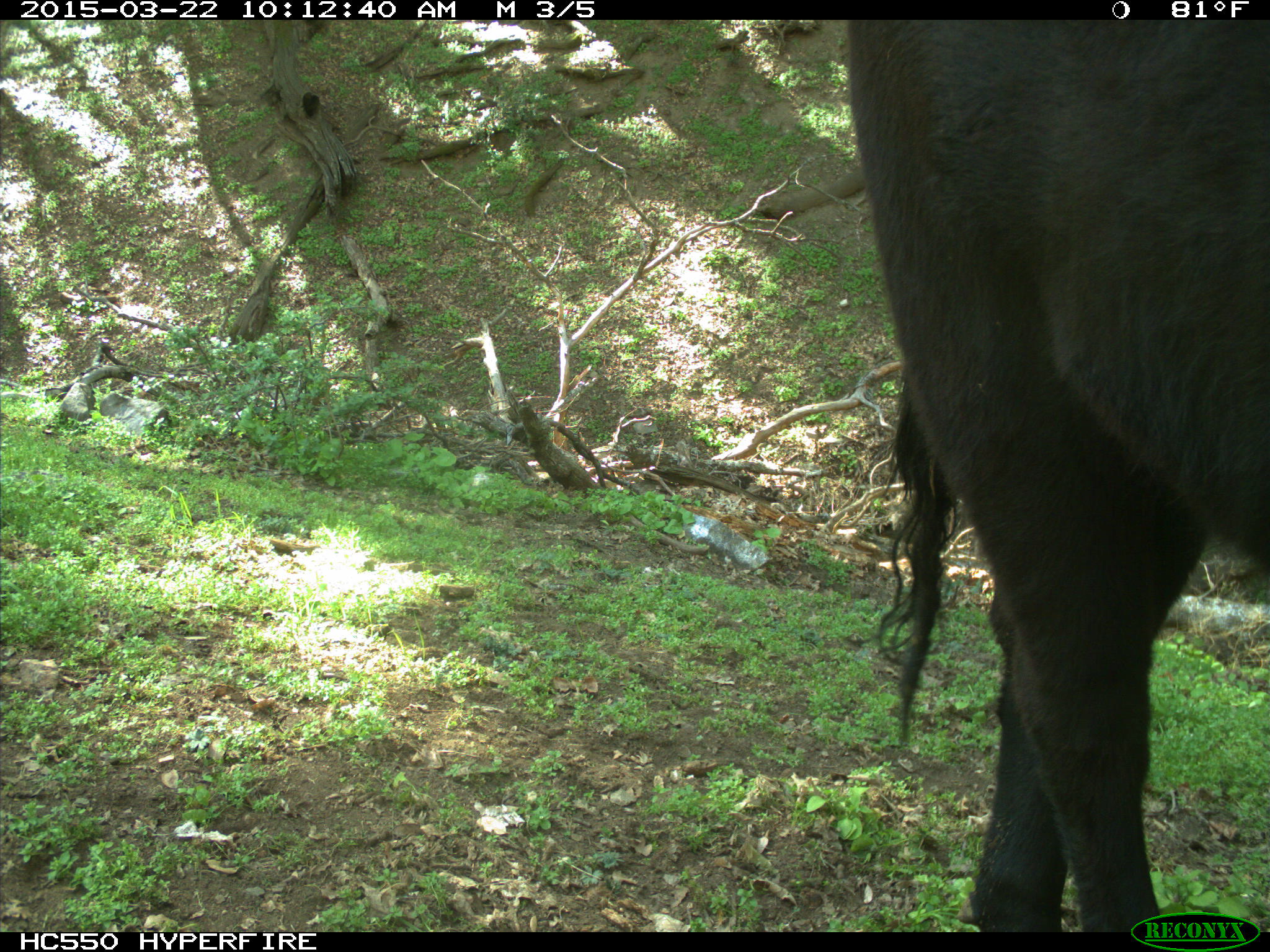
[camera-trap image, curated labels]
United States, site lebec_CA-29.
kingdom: Animalia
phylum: Chordata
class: Mammalia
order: Artiodactyla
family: Bovidae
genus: Bos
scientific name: Bos taurus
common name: domestic cow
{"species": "Bos taurus (domestic cow)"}